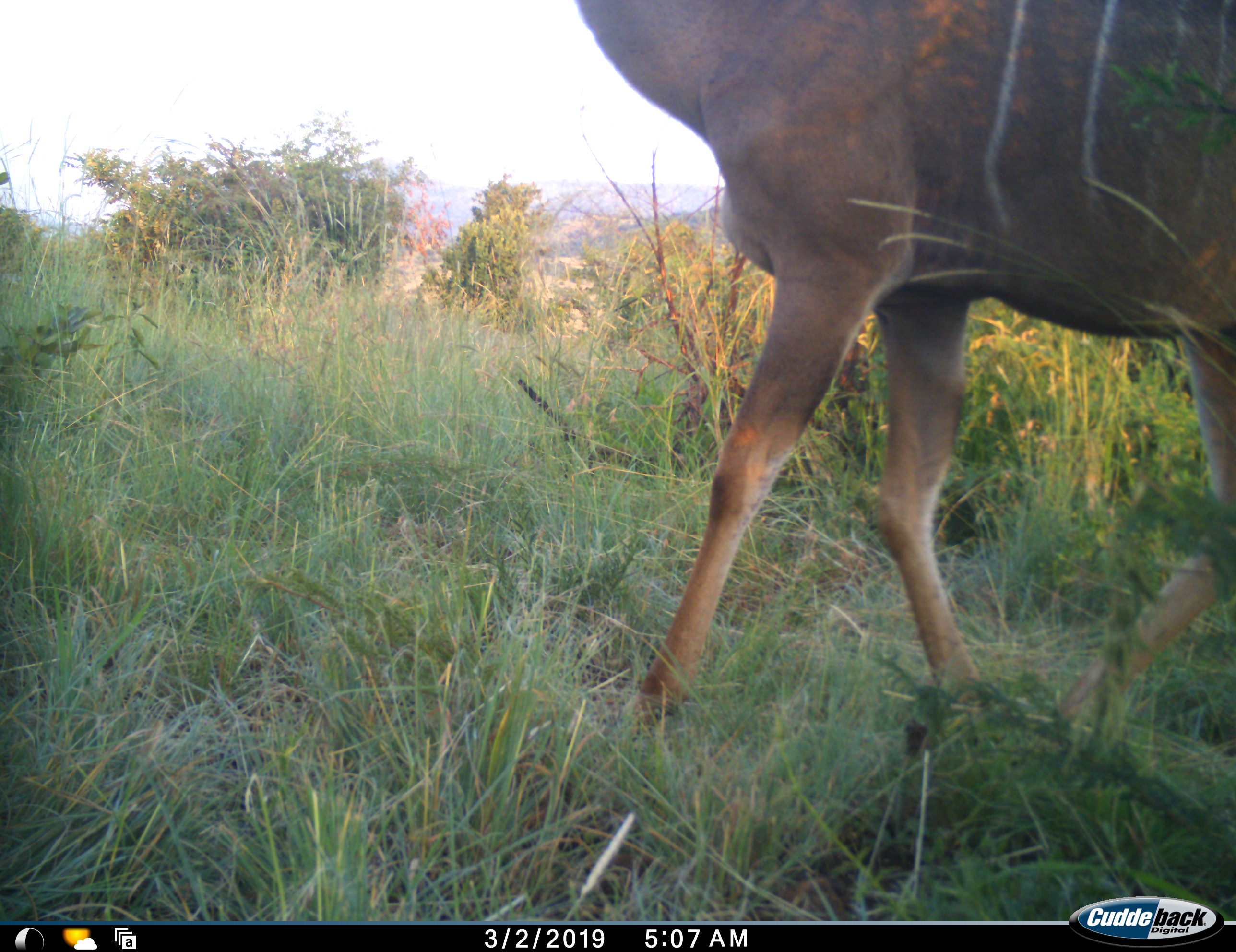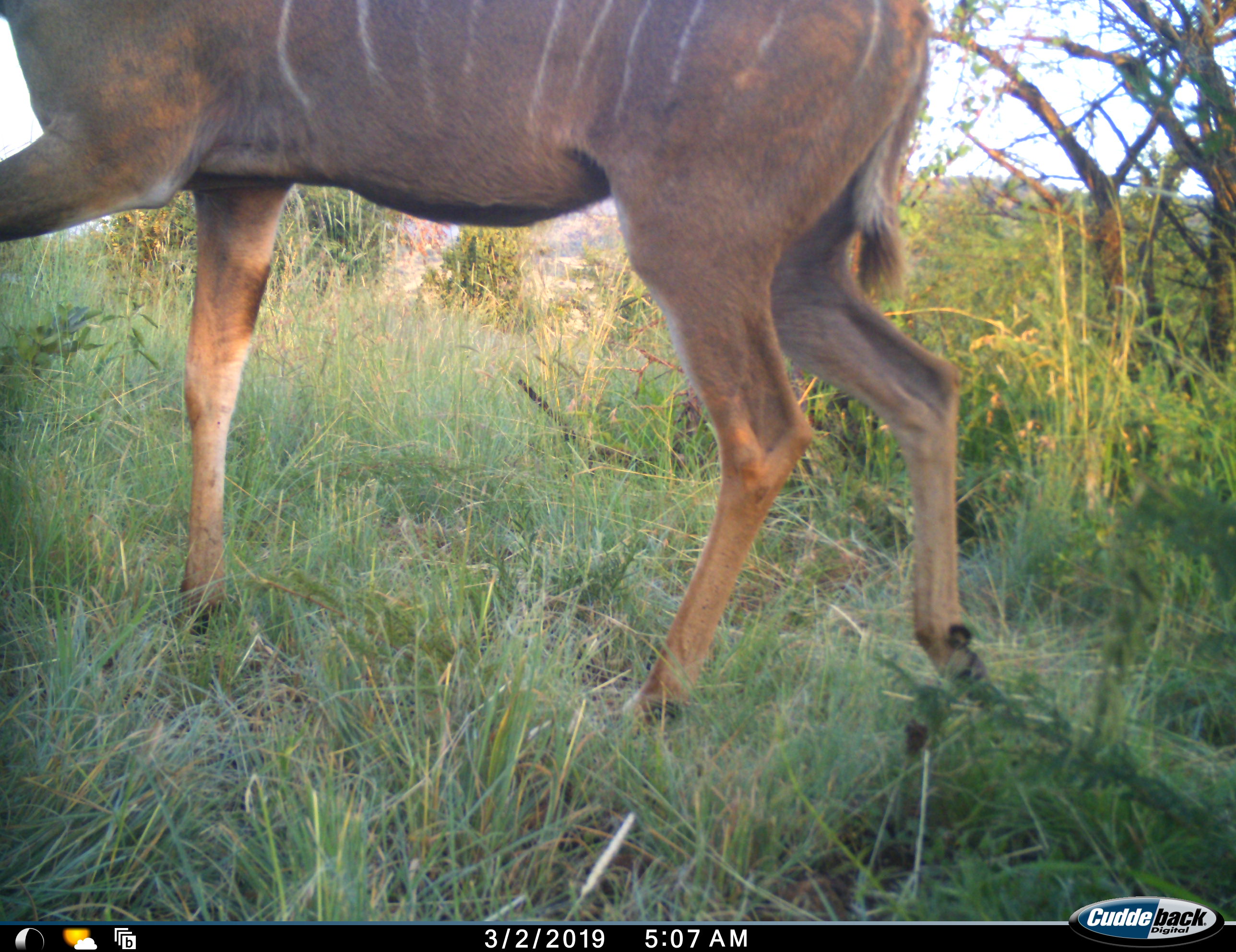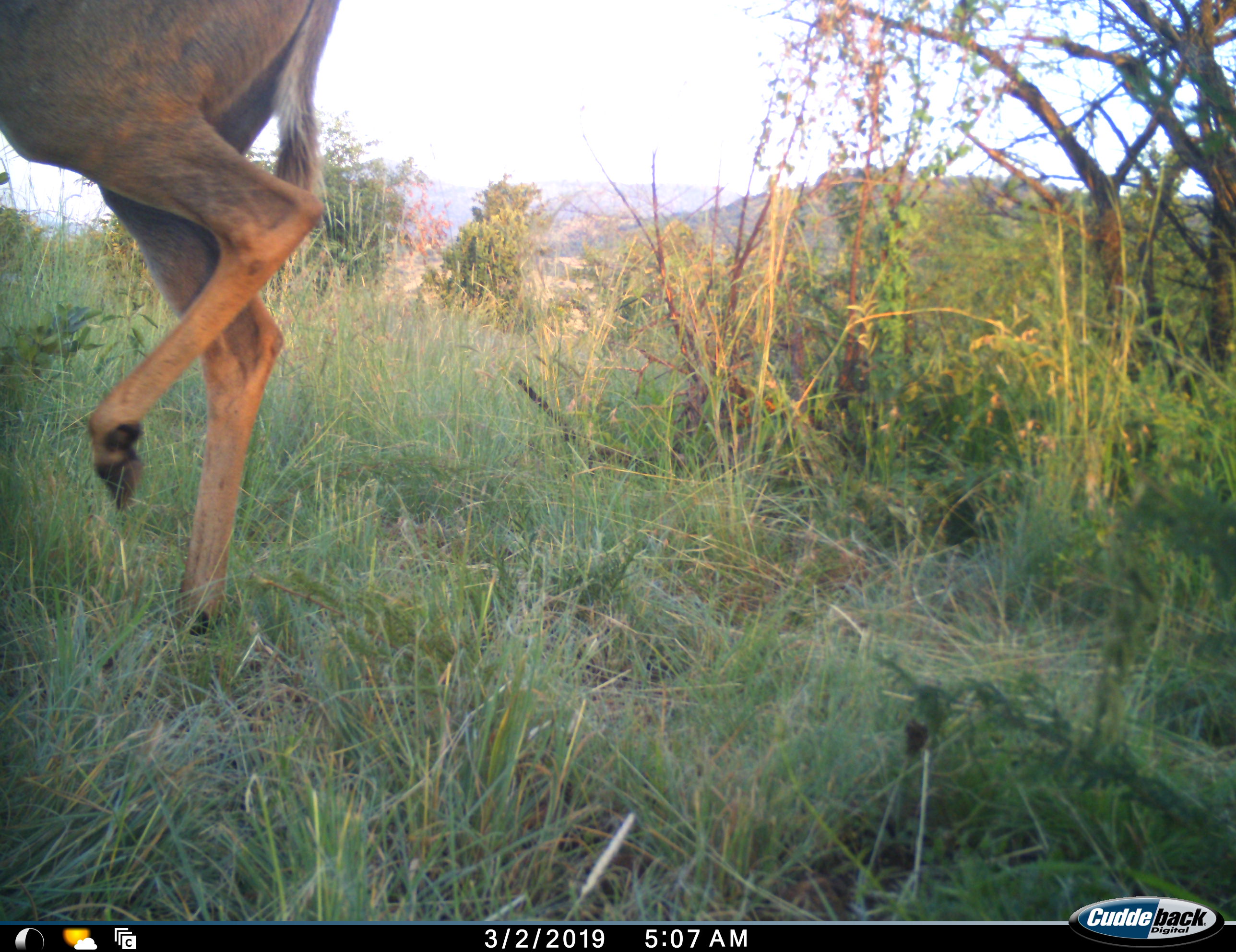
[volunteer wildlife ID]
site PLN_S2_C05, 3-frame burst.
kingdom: Animalia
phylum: Chordata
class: Mammalia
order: Artiodactyla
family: Bovidae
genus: Tragelaphus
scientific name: Tragelaphus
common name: kudu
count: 1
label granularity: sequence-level